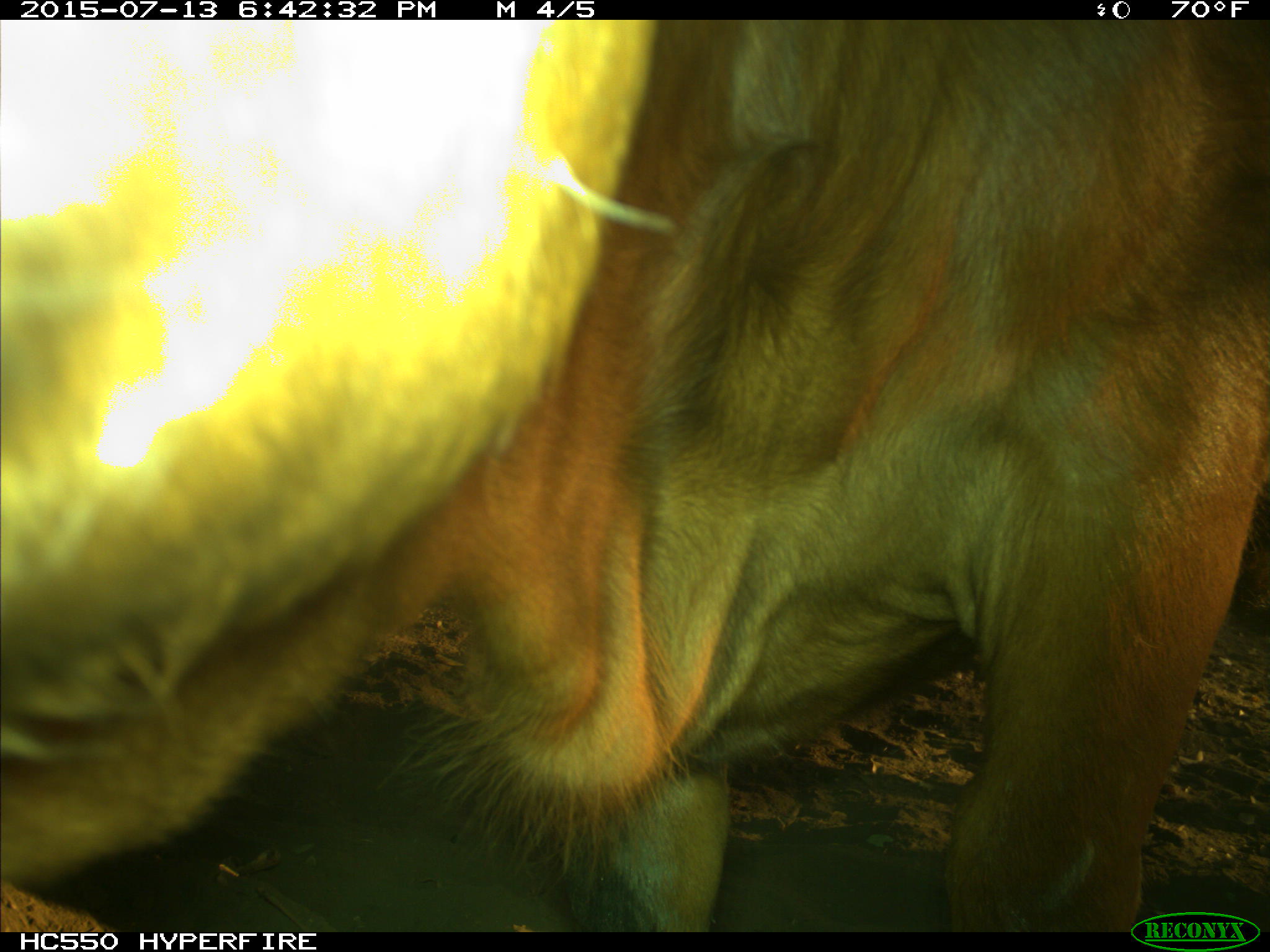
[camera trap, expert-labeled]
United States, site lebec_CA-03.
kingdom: Animalia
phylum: Chordata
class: Mammalia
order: Artiodactyla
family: Bovidae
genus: Bos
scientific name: Bos taurus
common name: domestic cow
Bos taurus (domestic cow).